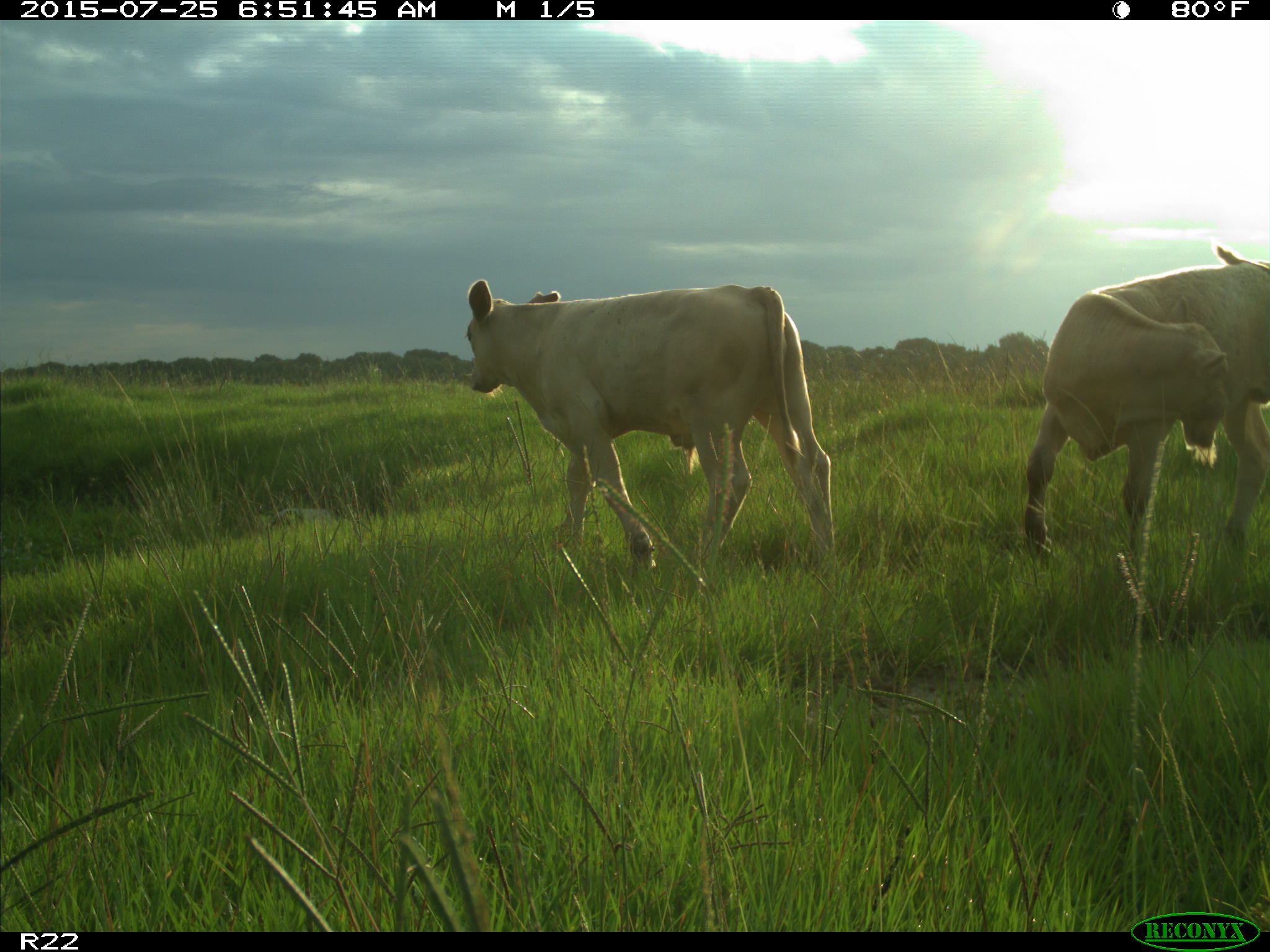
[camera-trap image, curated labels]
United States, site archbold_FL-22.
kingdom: Animalia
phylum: Chordata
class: Mammalia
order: Artiodactyla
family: Bovidae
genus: Bos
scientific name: Bos taurus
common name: domestic cow